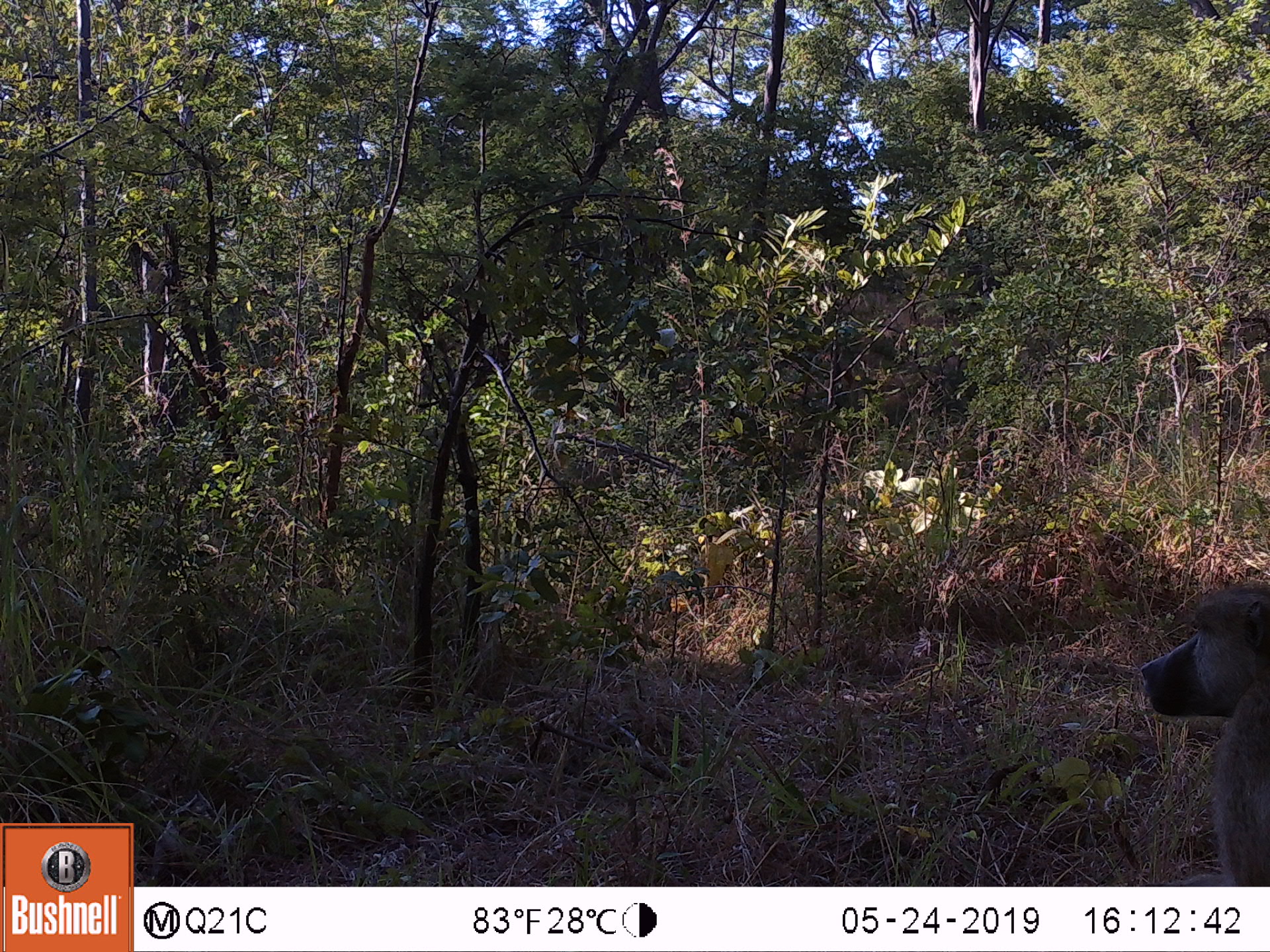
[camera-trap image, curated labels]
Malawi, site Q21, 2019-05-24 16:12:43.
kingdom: Animalia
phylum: Chordata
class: Mammalia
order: Primates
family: Cercopithecidae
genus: Papio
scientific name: Papio cynocephalus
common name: yellow baboon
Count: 1.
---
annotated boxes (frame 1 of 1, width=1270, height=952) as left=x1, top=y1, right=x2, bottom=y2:
yellow baboon: left=1128, top=570, right=1270, bottom=879